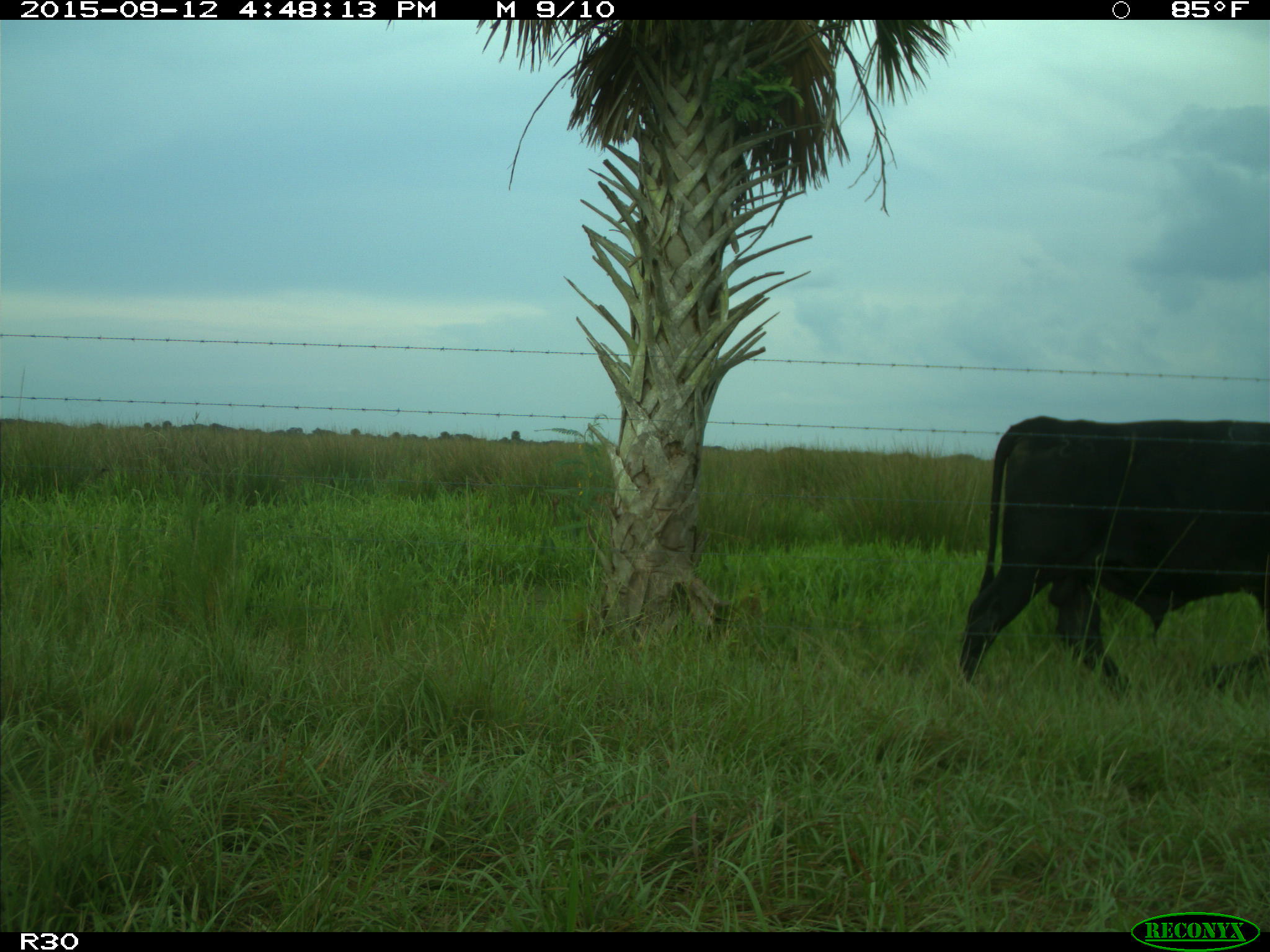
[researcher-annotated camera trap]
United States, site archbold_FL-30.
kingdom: Animalia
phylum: Chordata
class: Mammalia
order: Artiodactyla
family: Bovidae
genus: Bos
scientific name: Bos taurus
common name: domestic cow